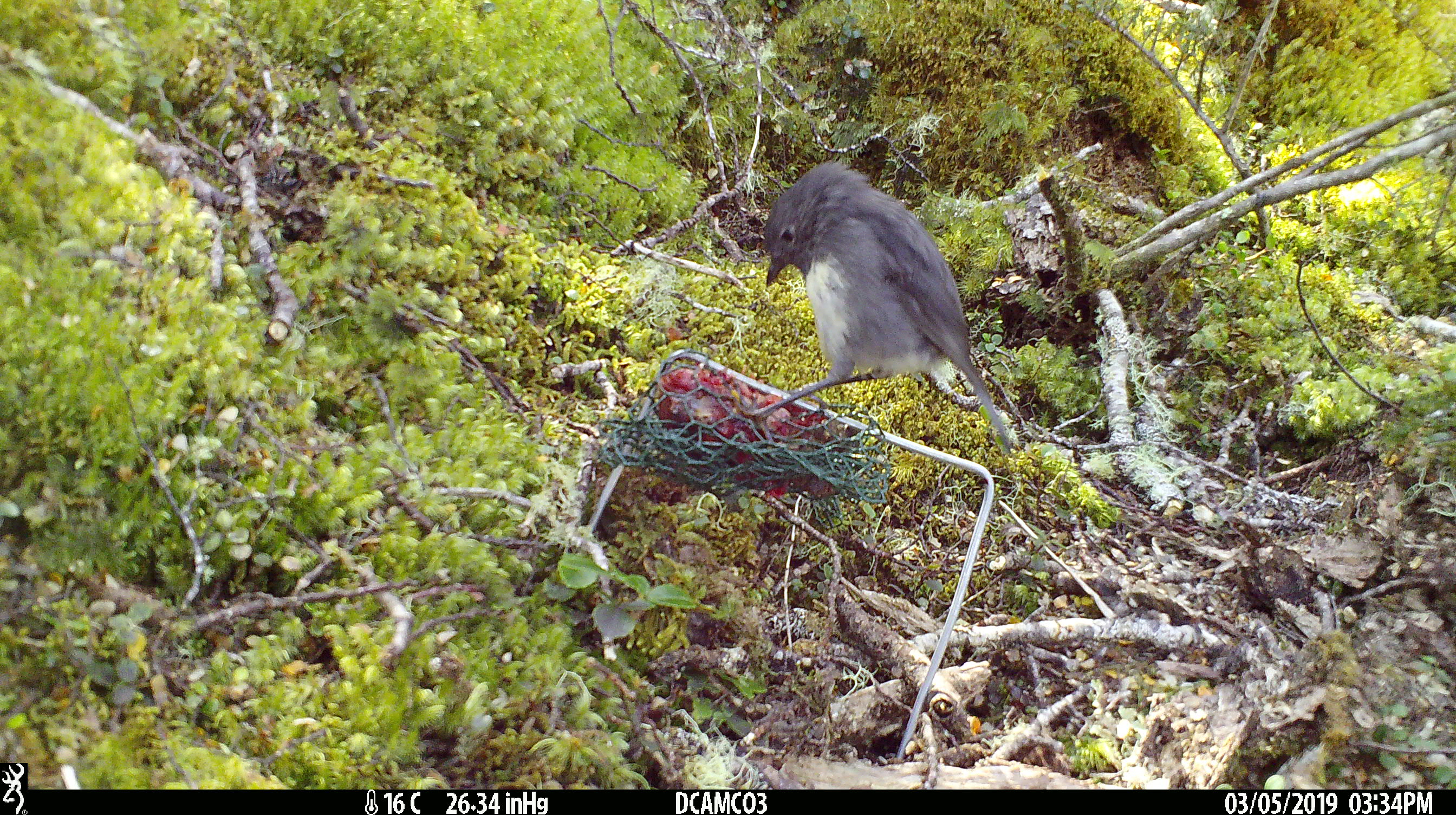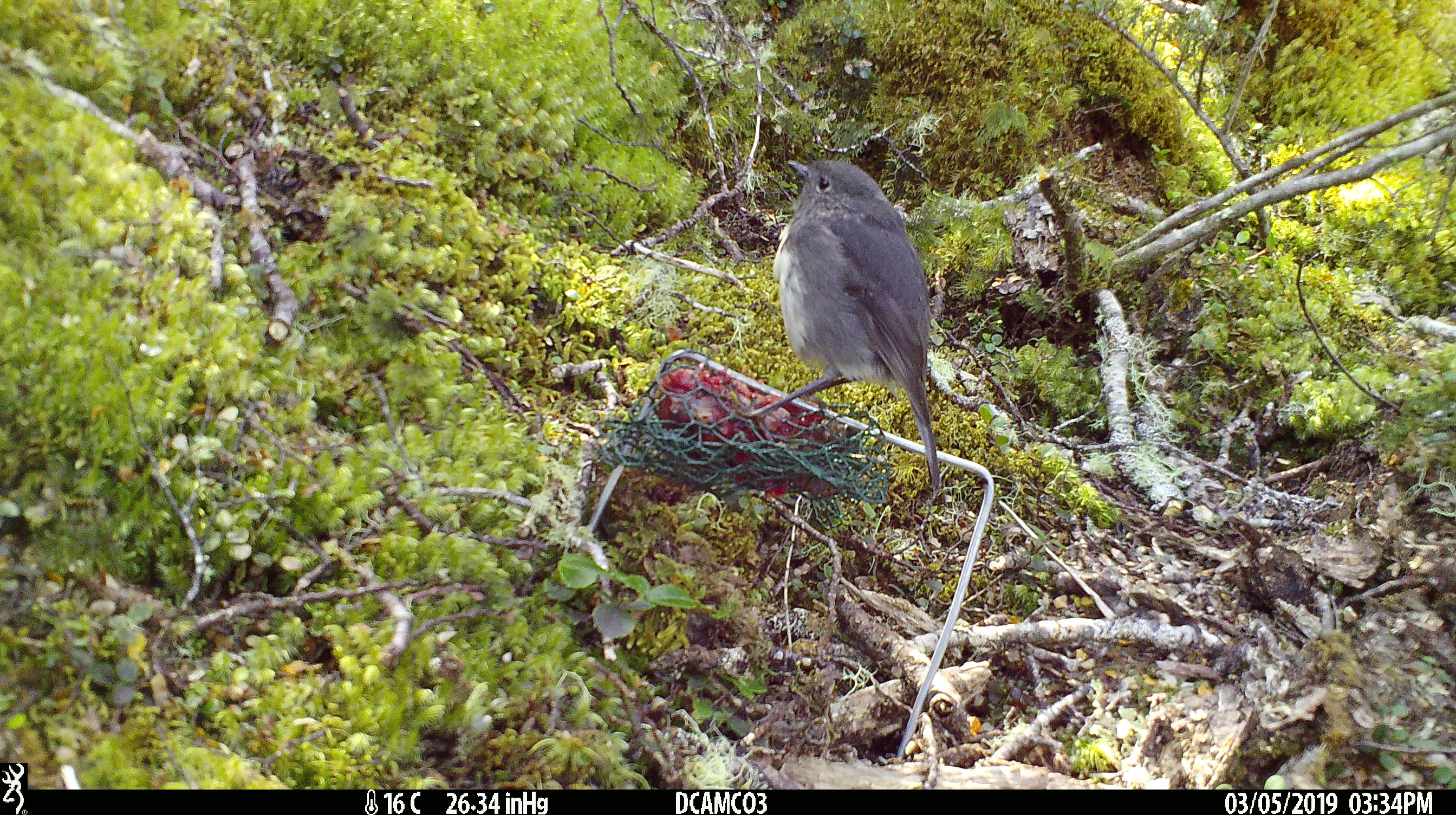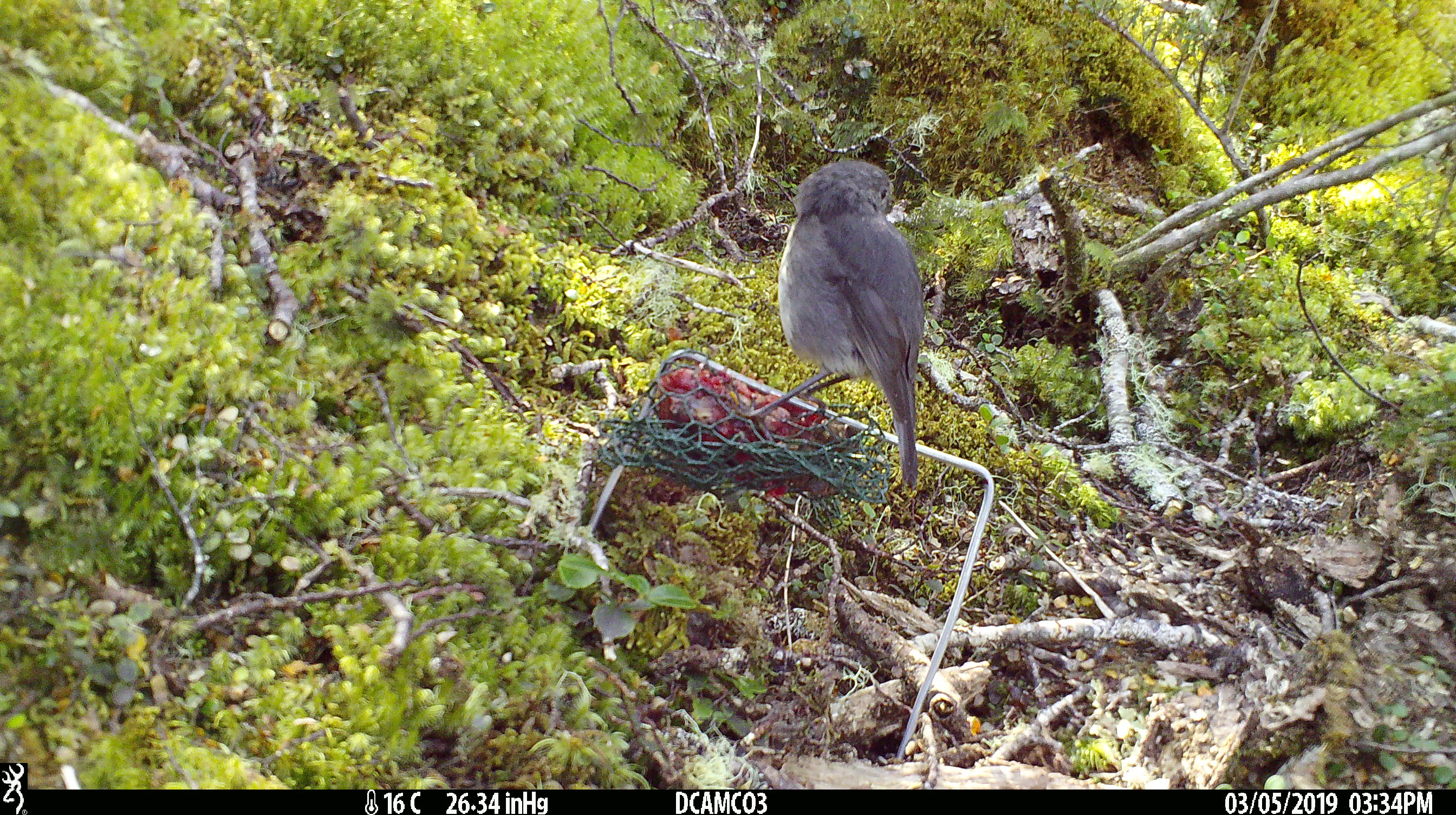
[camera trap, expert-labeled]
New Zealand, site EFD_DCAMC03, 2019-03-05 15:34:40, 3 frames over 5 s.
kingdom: Animalia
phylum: Chordata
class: Aves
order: Passeriformes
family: Petroicidae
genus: Petroica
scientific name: Petroica australis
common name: new zealand robin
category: robin